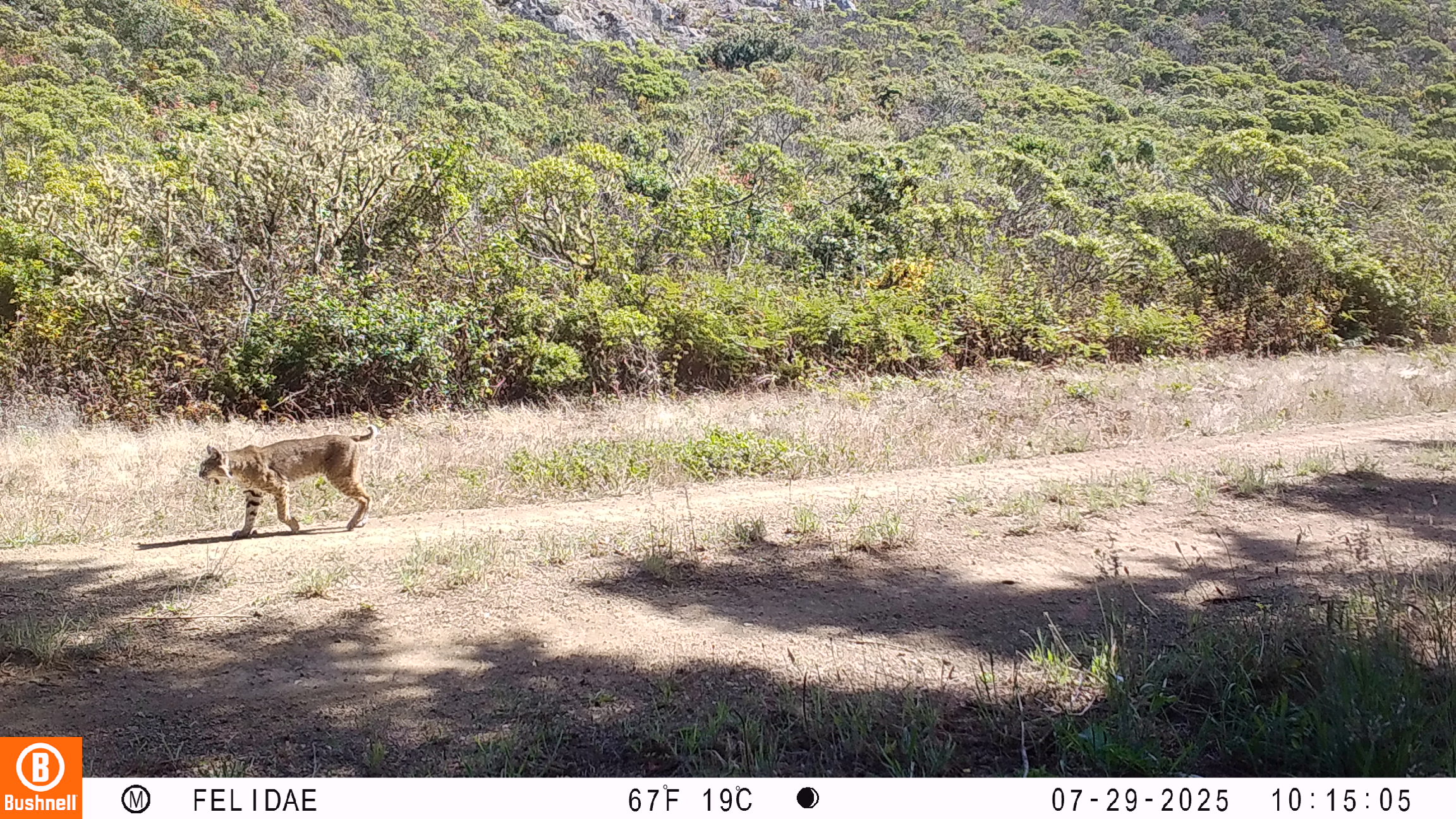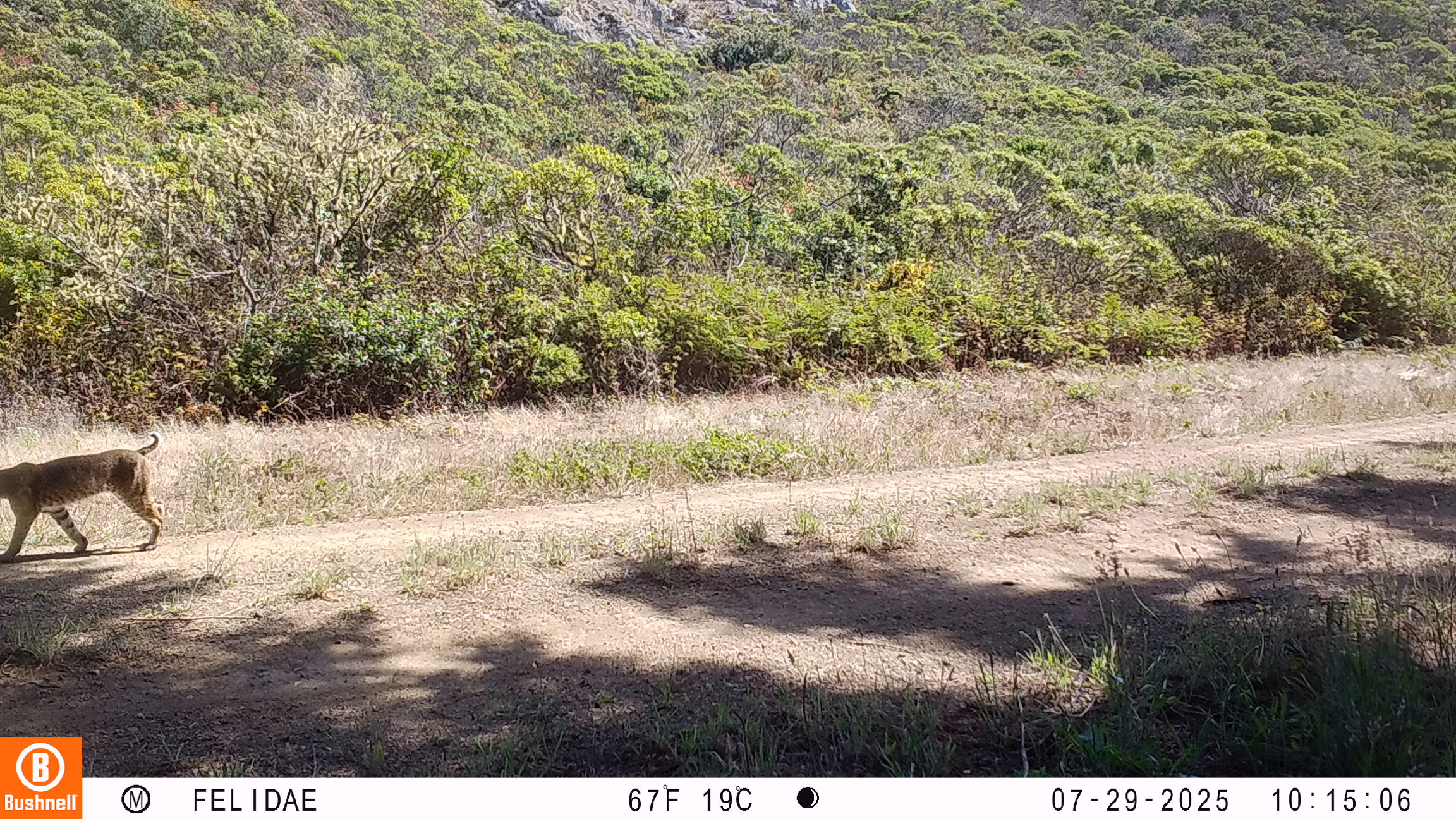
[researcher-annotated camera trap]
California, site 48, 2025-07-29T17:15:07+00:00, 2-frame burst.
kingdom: Animalia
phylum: Chordata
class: Mammalia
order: Carnivora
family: Felidae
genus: Lynx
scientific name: Lynx rufus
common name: bobcat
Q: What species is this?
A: Bobcat (Lynx rufus).